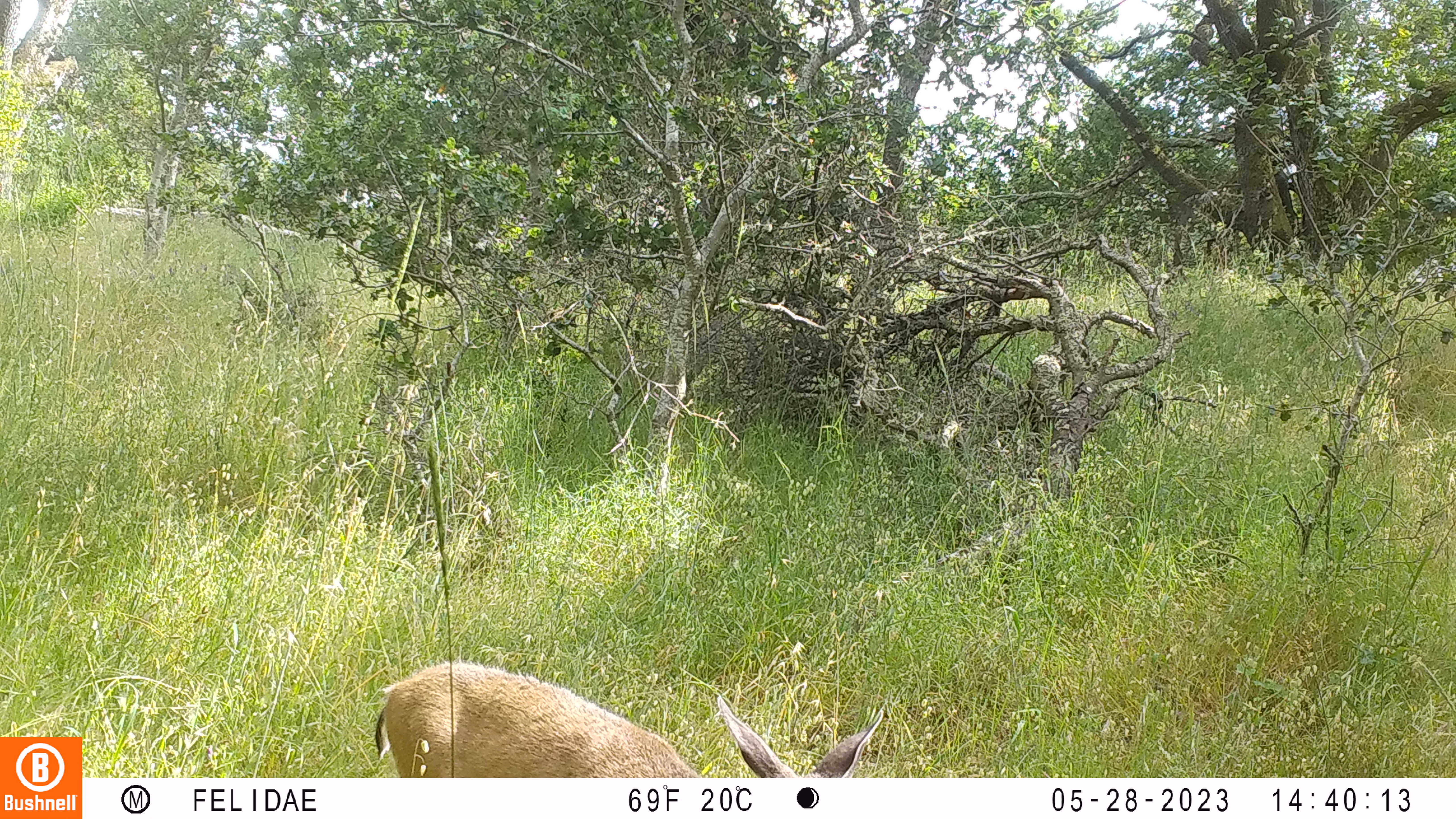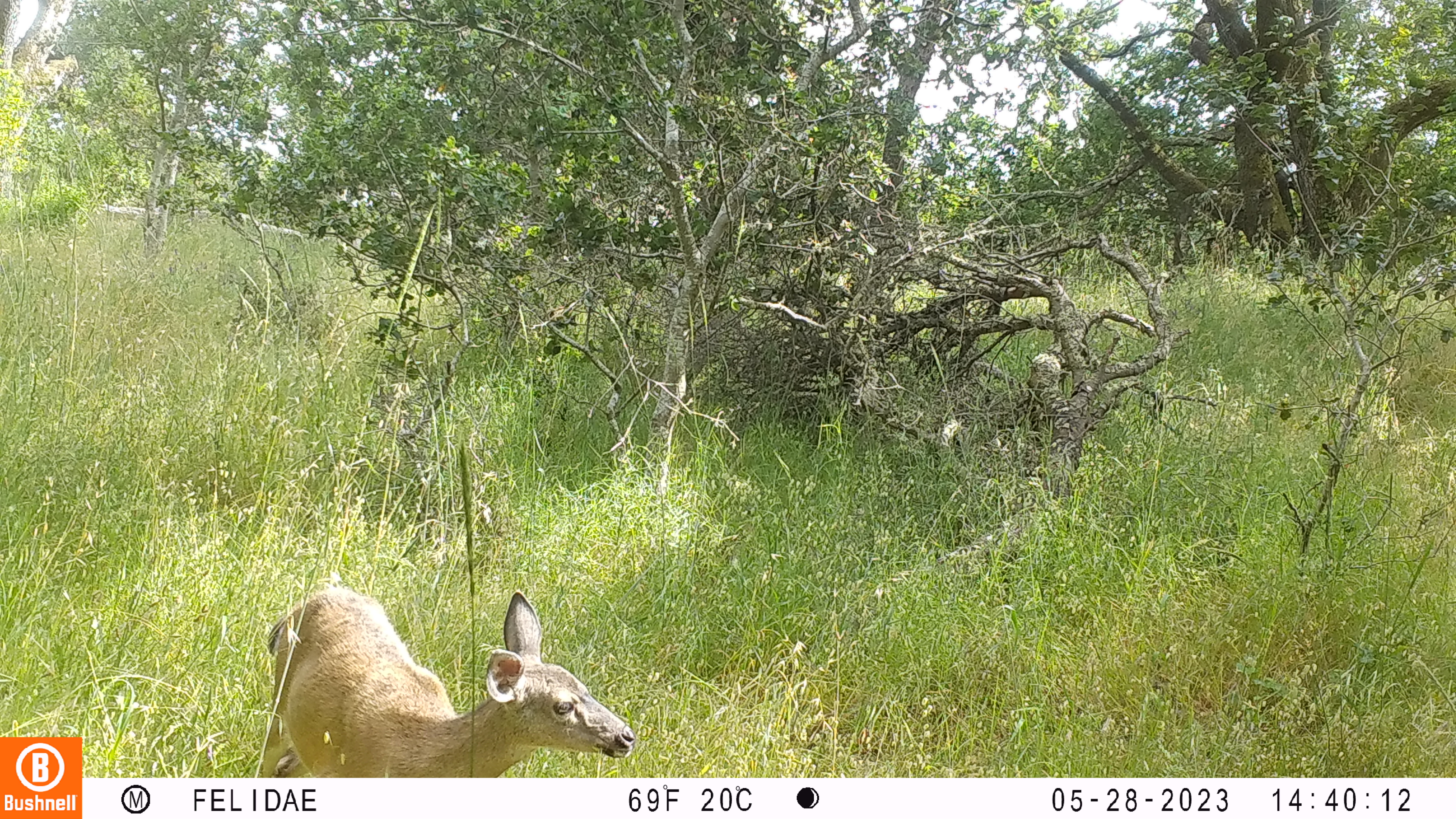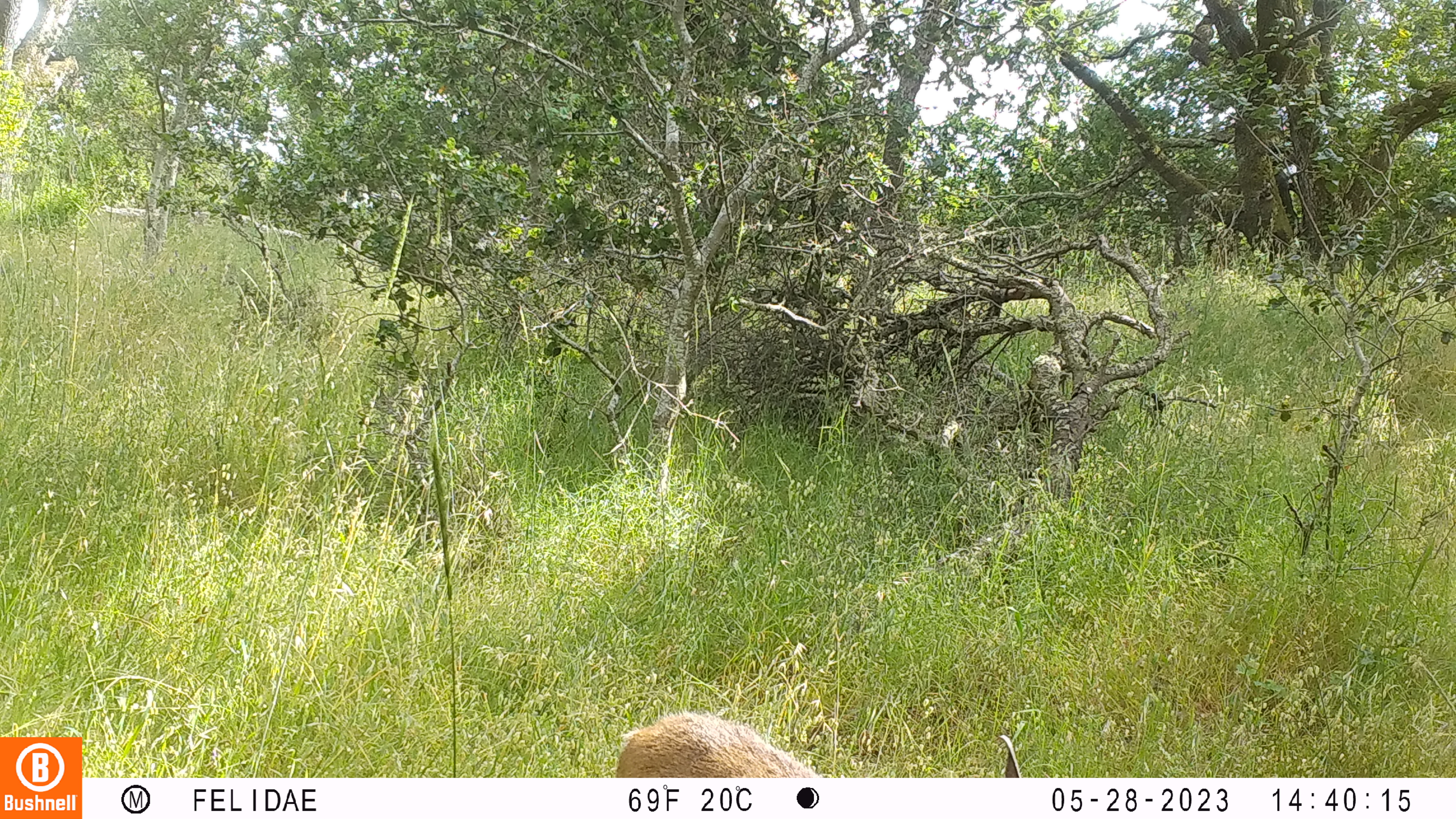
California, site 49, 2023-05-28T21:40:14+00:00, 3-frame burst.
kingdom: Animalia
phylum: Chordata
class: Mammalia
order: Artiodactyla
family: Cervidae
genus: Odocoileus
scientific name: Odocoileus hemionus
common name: mule deer